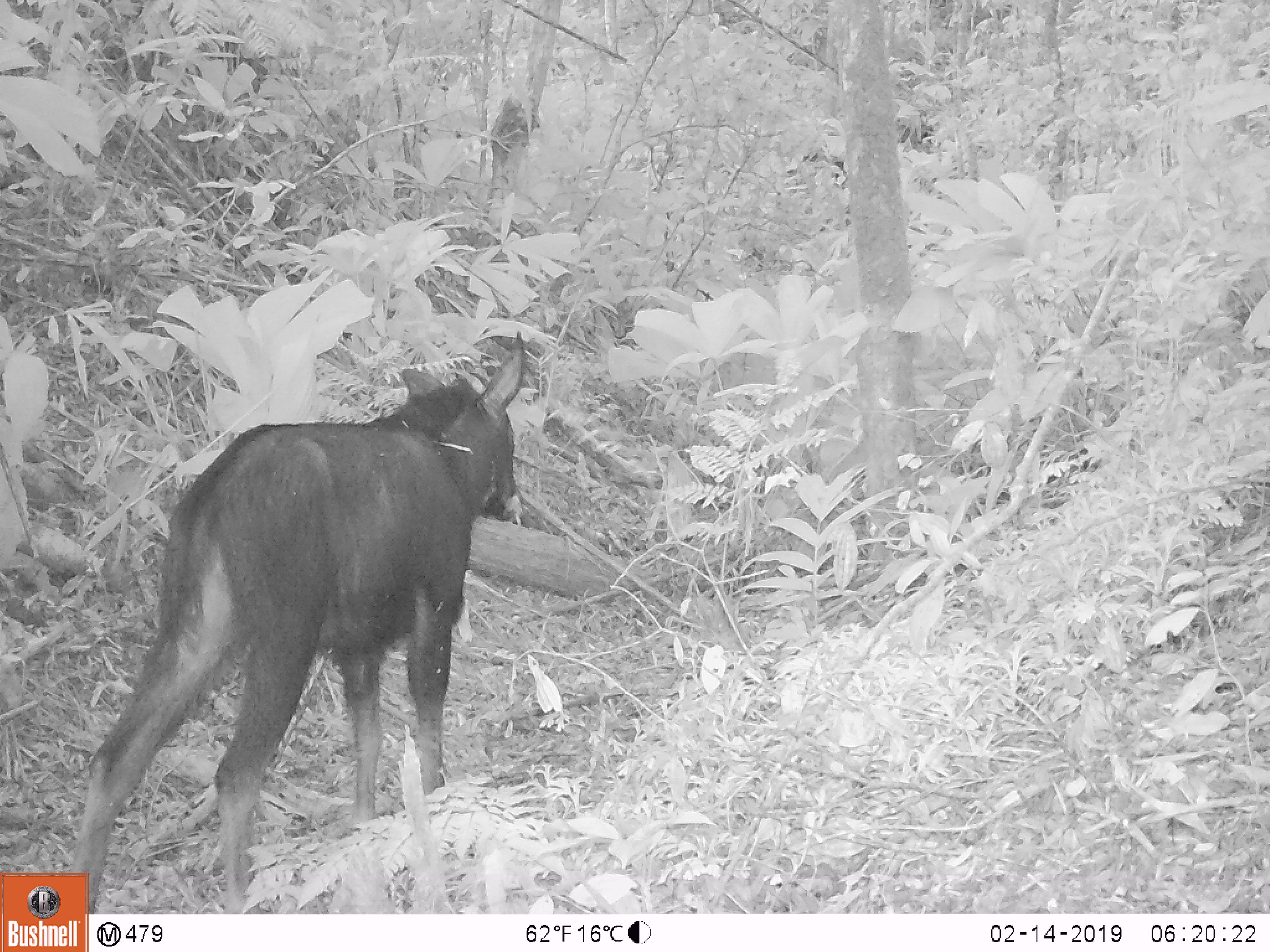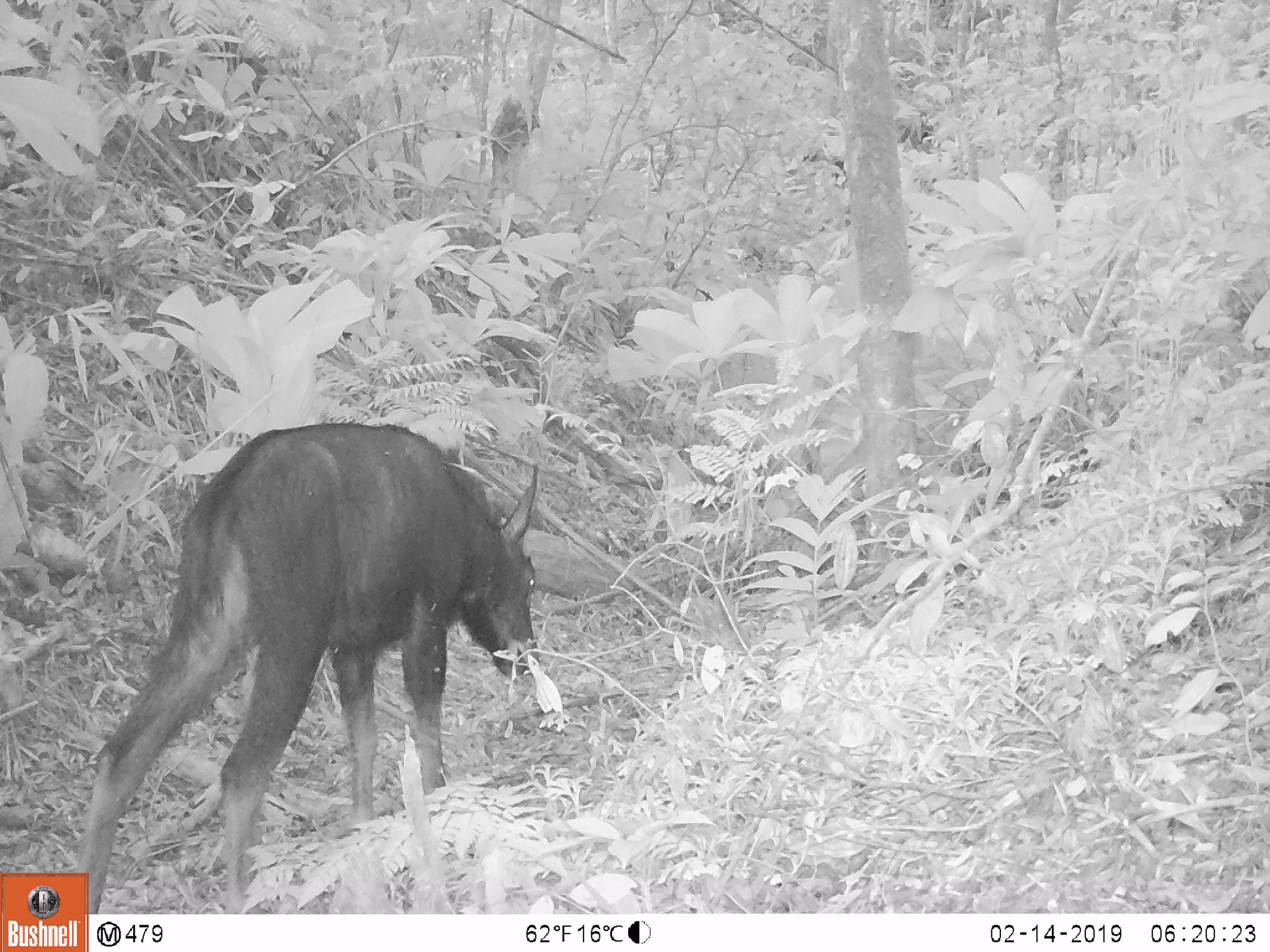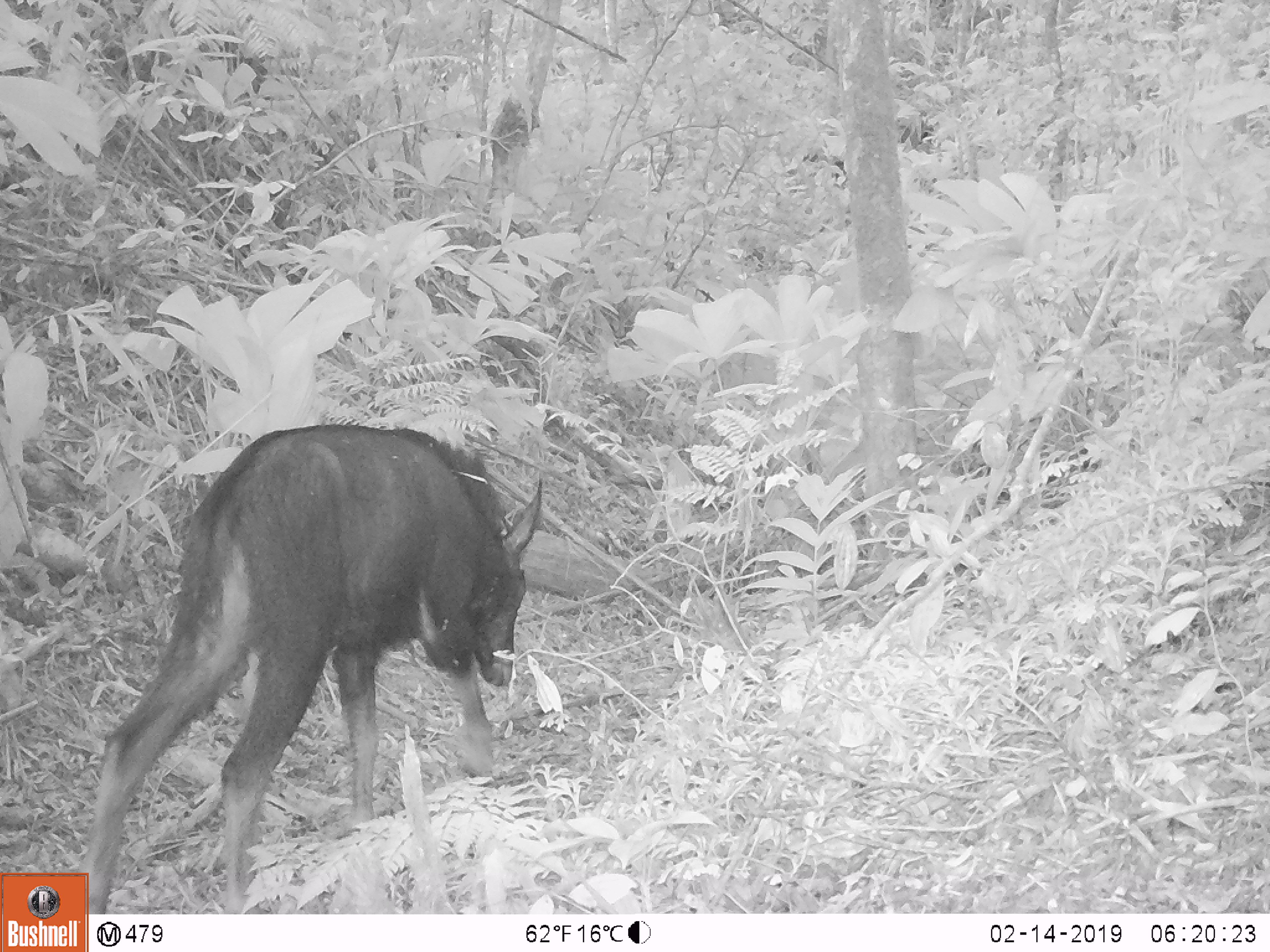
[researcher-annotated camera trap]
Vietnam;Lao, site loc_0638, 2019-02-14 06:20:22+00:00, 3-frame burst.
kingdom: Animalia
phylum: Chordata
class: Mammalia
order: Artiodactyla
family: Bovidae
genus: Capricornis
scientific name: Capricornis sumatraensis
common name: chinese serow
Chinese serow (Capricornis sumatraensis). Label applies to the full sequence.